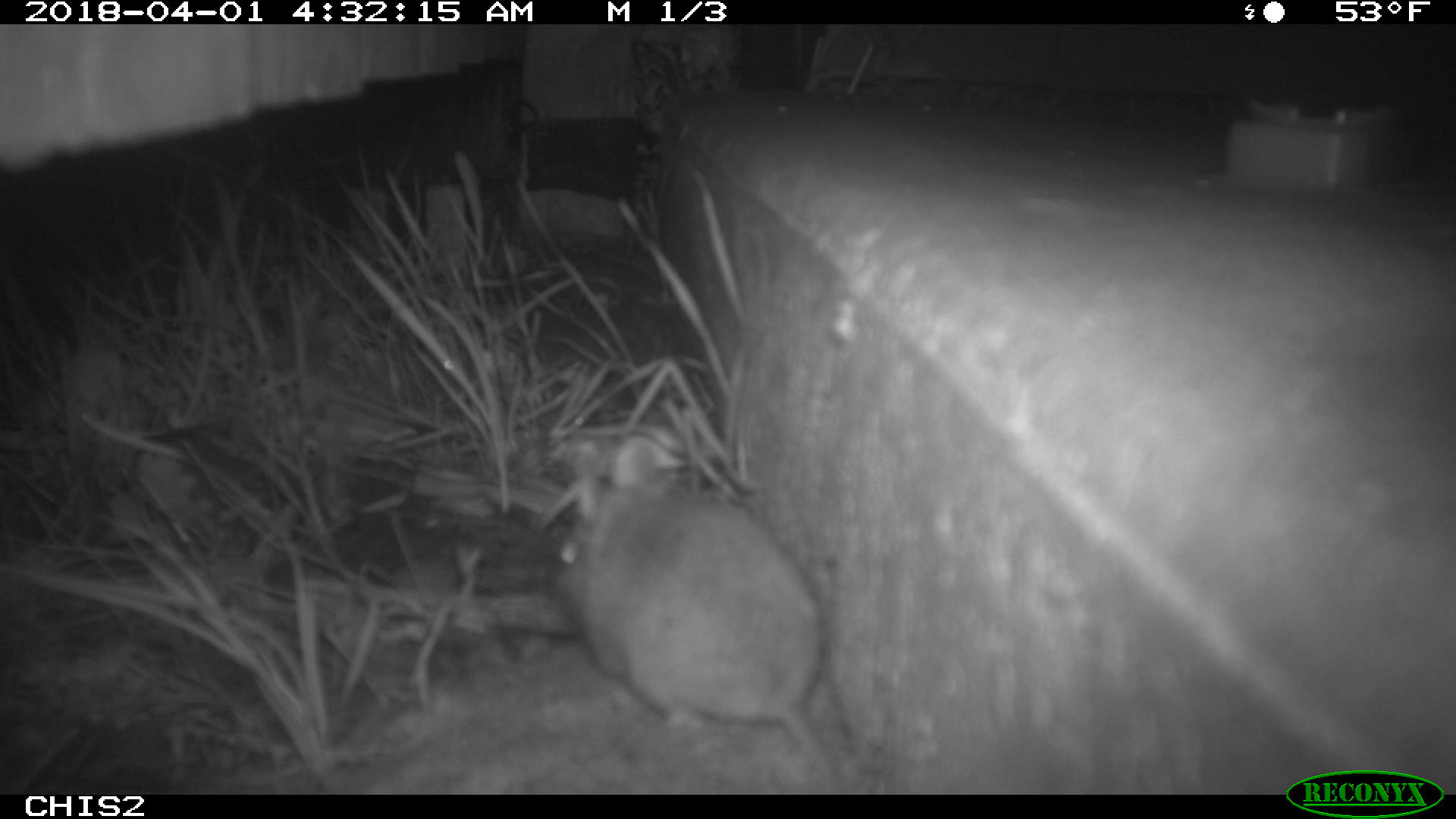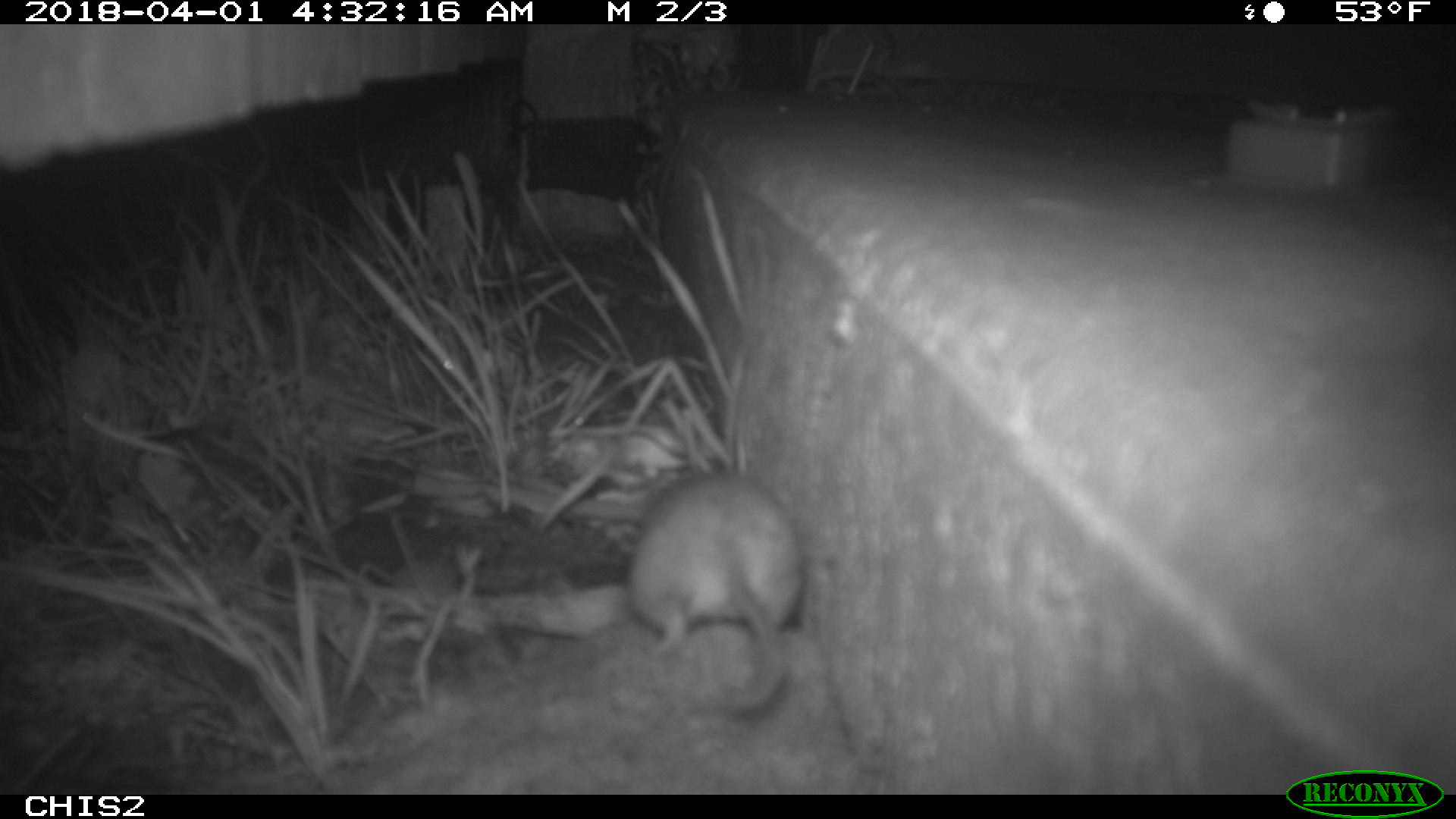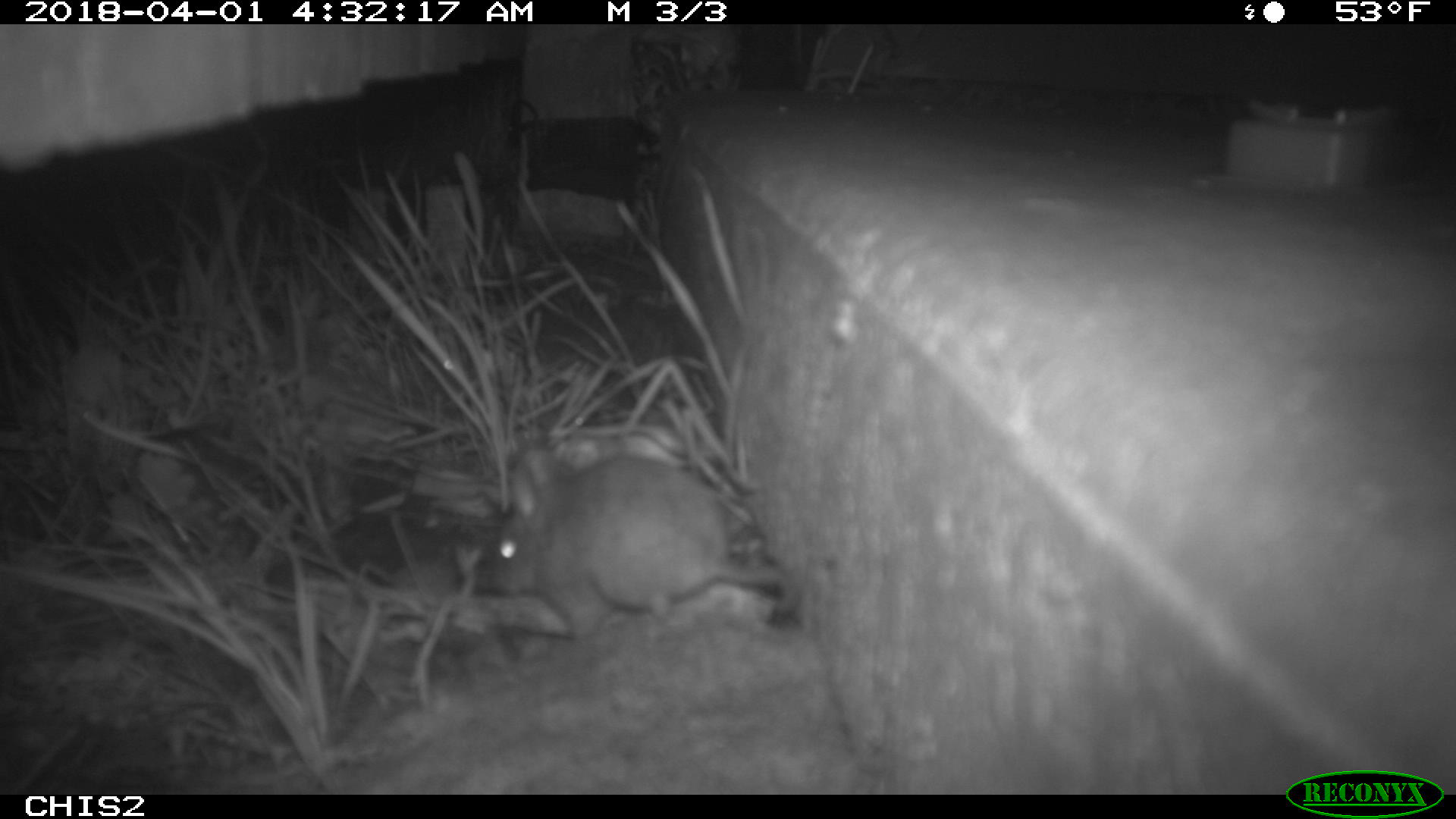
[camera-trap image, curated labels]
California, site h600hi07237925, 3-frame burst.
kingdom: Animalia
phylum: Chordata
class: Mammalia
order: Rodentia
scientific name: Rodentia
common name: rodent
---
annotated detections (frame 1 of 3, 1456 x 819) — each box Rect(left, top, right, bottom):
rodent: Rect(555, 439, 842, 794)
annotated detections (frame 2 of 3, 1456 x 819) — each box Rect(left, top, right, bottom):
rodent: Rect(623, 468, 809, 715)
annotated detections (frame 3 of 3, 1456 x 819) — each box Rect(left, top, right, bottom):
rodent: Rect(472, 455, 796, 636)